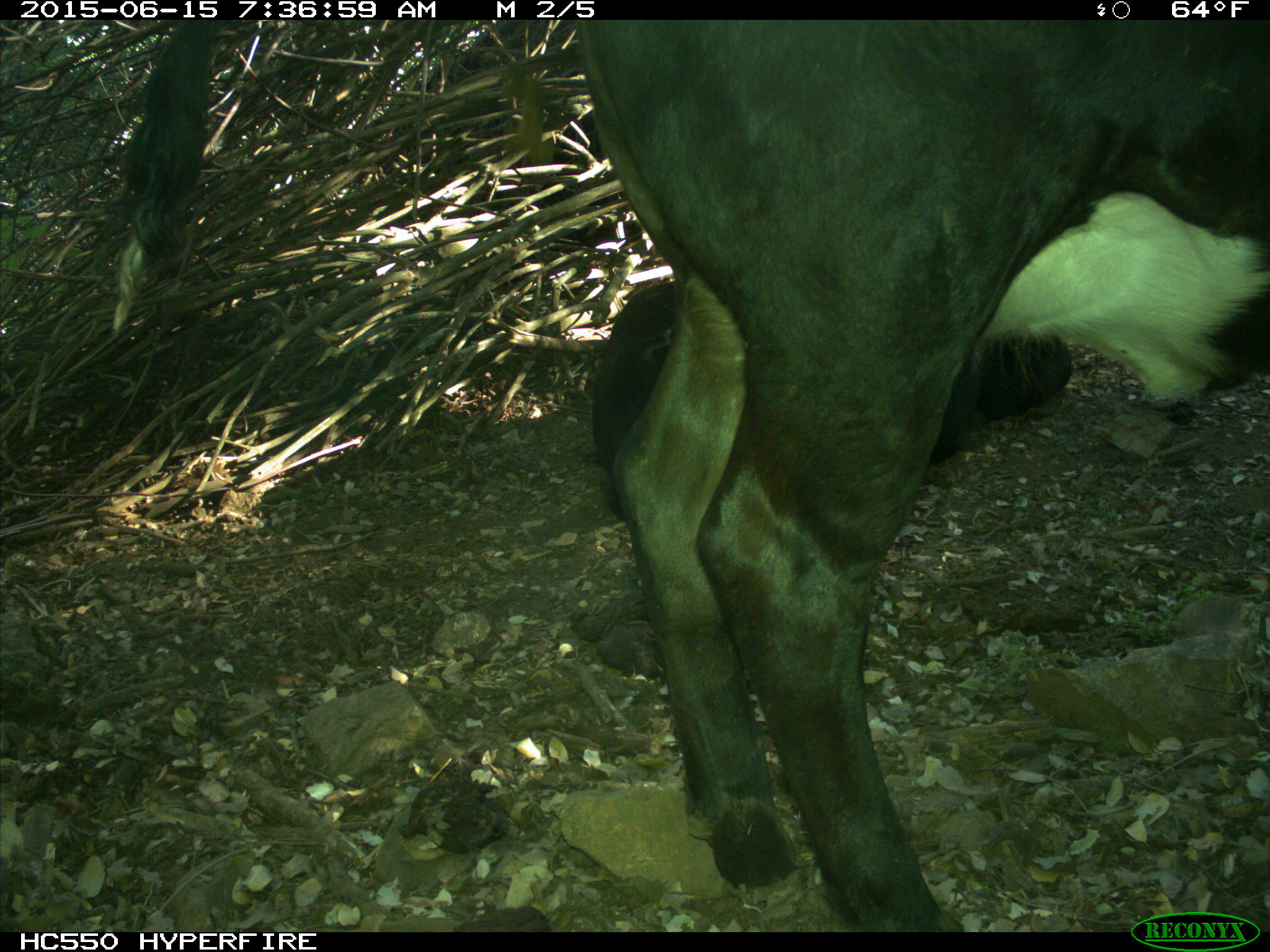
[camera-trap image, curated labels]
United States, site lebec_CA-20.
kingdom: Animalia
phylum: Chordata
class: Mammalia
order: Artiodactyla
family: Bovidae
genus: Bos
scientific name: Bos taurus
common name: domestic cow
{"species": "Bos taurus (domestic cow)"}